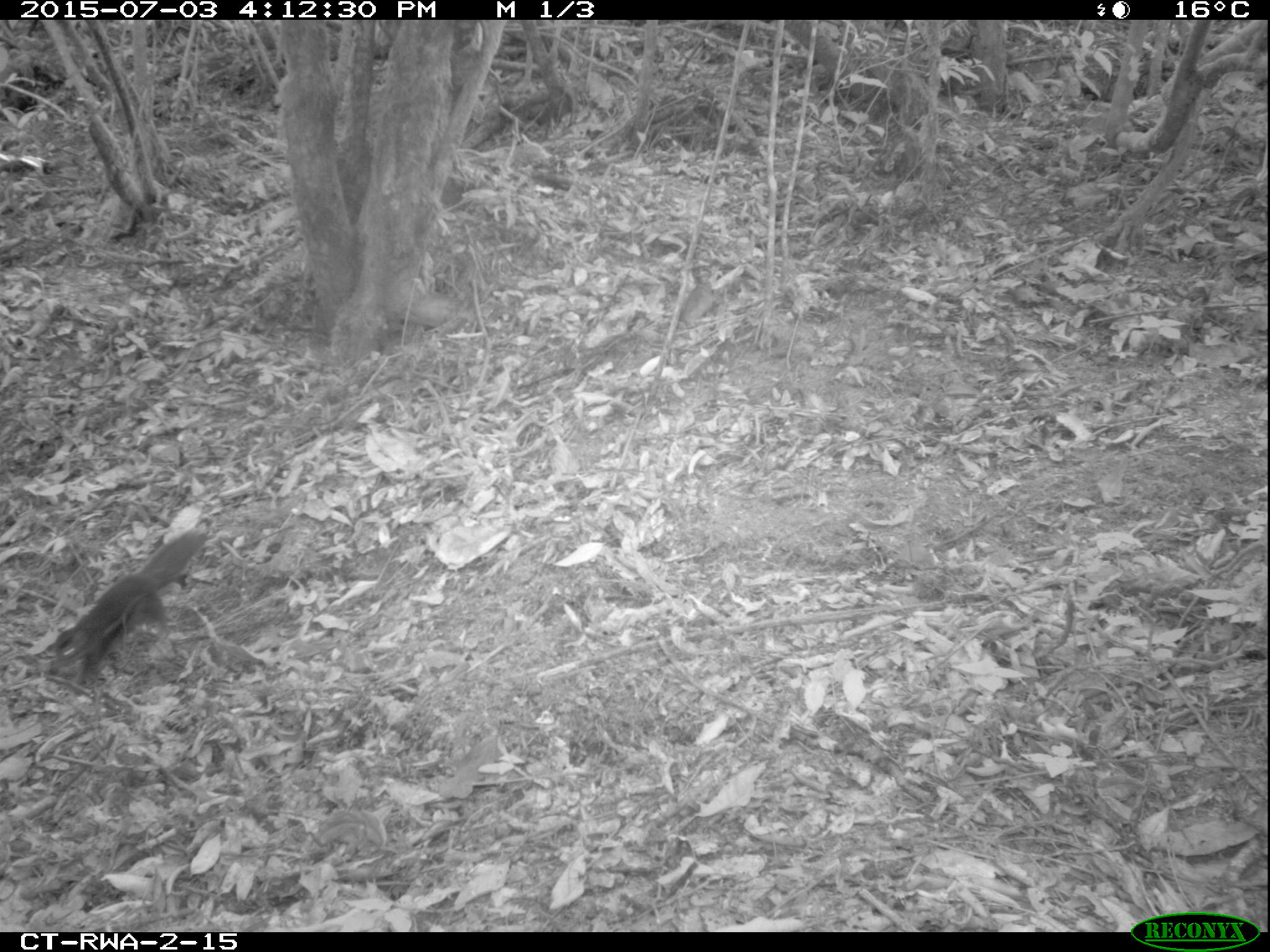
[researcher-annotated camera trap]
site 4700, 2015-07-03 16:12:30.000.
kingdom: Animalia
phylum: Chordata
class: Mammalia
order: Rodentia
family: Sciuridae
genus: Funisciurus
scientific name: Funisciurus pyrropus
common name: fire-footed rope squirrel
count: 1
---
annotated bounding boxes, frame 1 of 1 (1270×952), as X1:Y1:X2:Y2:
funisciurus pyrropus: 49:529:207:682